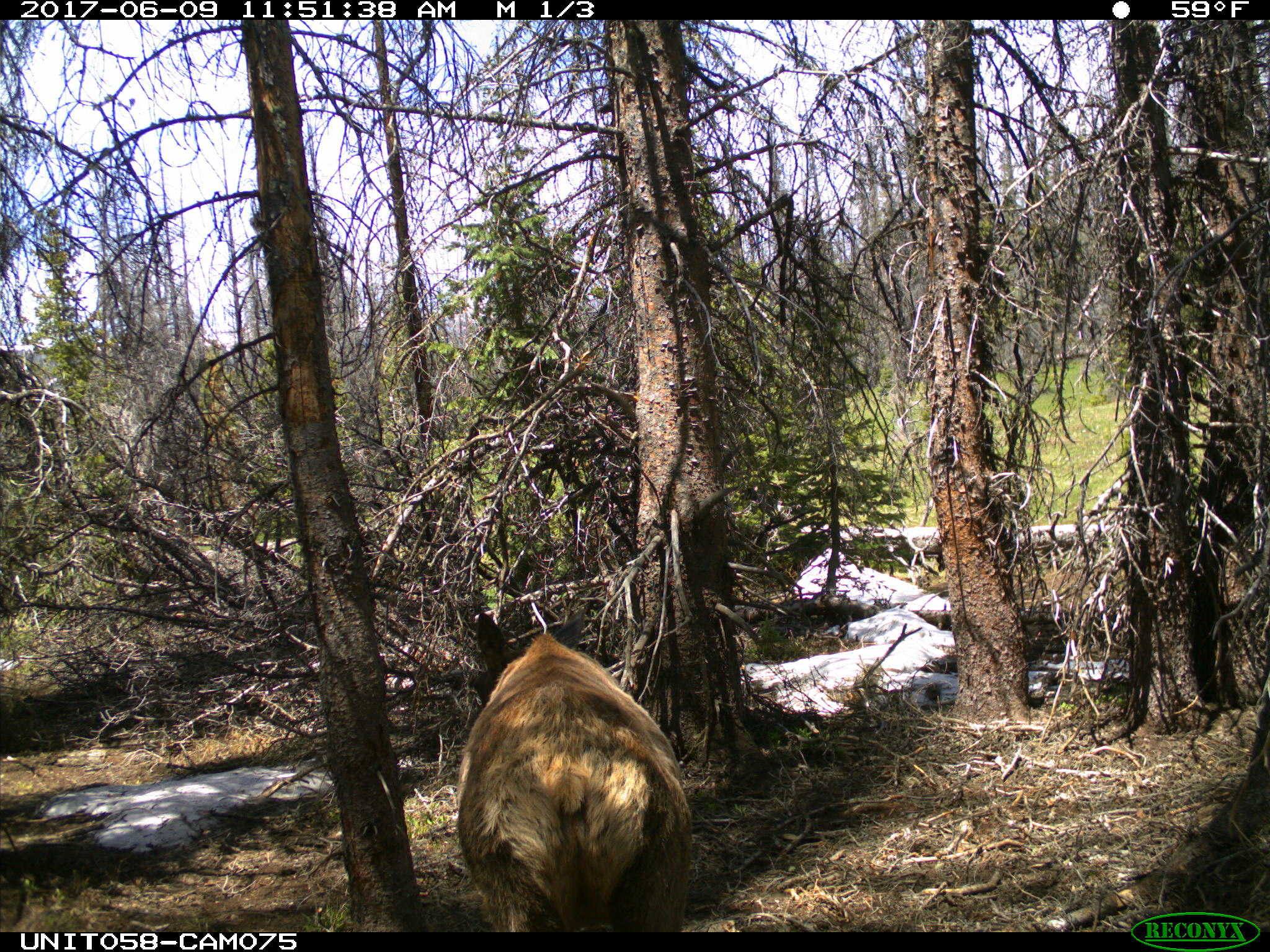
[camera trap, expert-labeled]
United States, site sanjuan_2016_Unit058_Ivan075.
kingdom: Animalia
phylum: Chordata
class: Mammalia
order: Artiodactyla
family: Cervidae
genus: Cervus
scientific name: Cervus elaphus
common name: red deer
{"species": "Cervus elaphus (red deer)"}